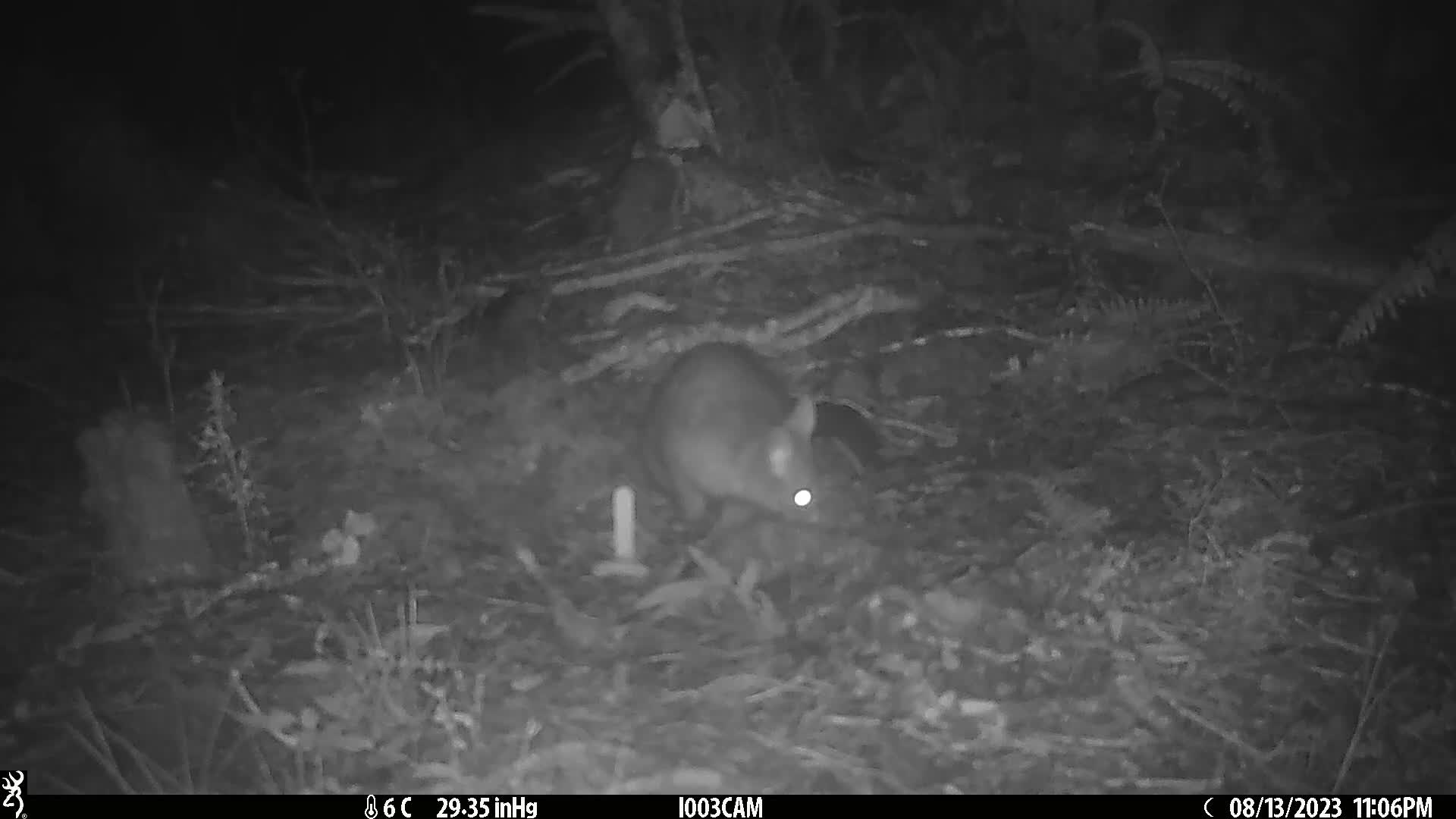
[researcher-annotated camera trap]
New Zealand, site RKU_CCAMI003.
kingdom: Animalia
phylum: Chordata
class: Mammalia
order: Diprotodontia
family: Phalangeridae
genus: Trichosurus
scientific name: Trichosurus vulpecula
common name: common brushtail possum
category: possum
Possum (common brushtail possum) (Trichosurus vulpecula).